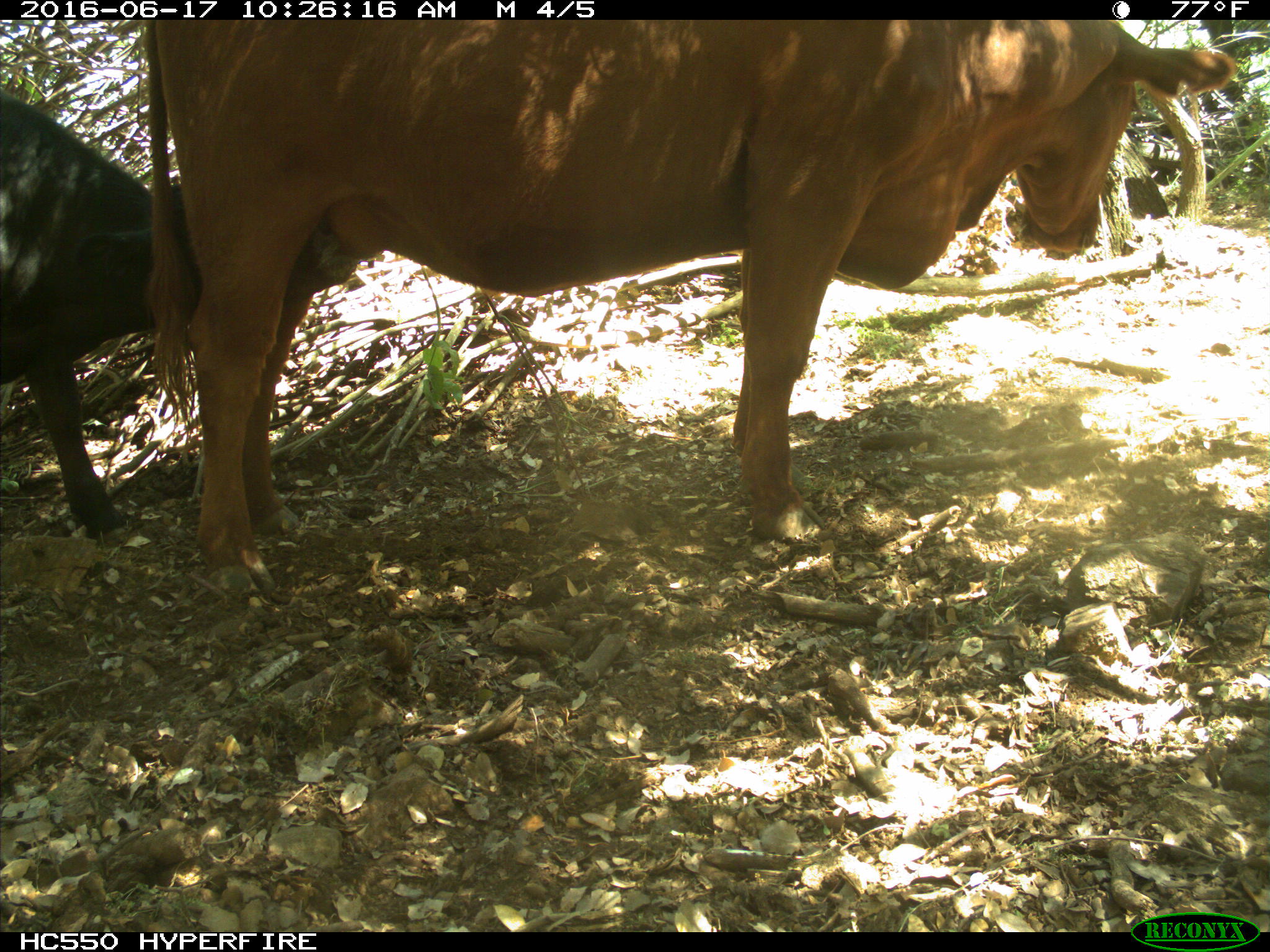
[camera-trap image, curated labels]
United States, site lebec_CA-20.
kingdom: Animalia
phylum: Chordata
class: Mammalia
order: Artiodactyla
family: Bovidae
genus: Bos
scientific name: Bos taurus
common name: domestic cow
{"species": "Bos taurus (domestic cow)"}